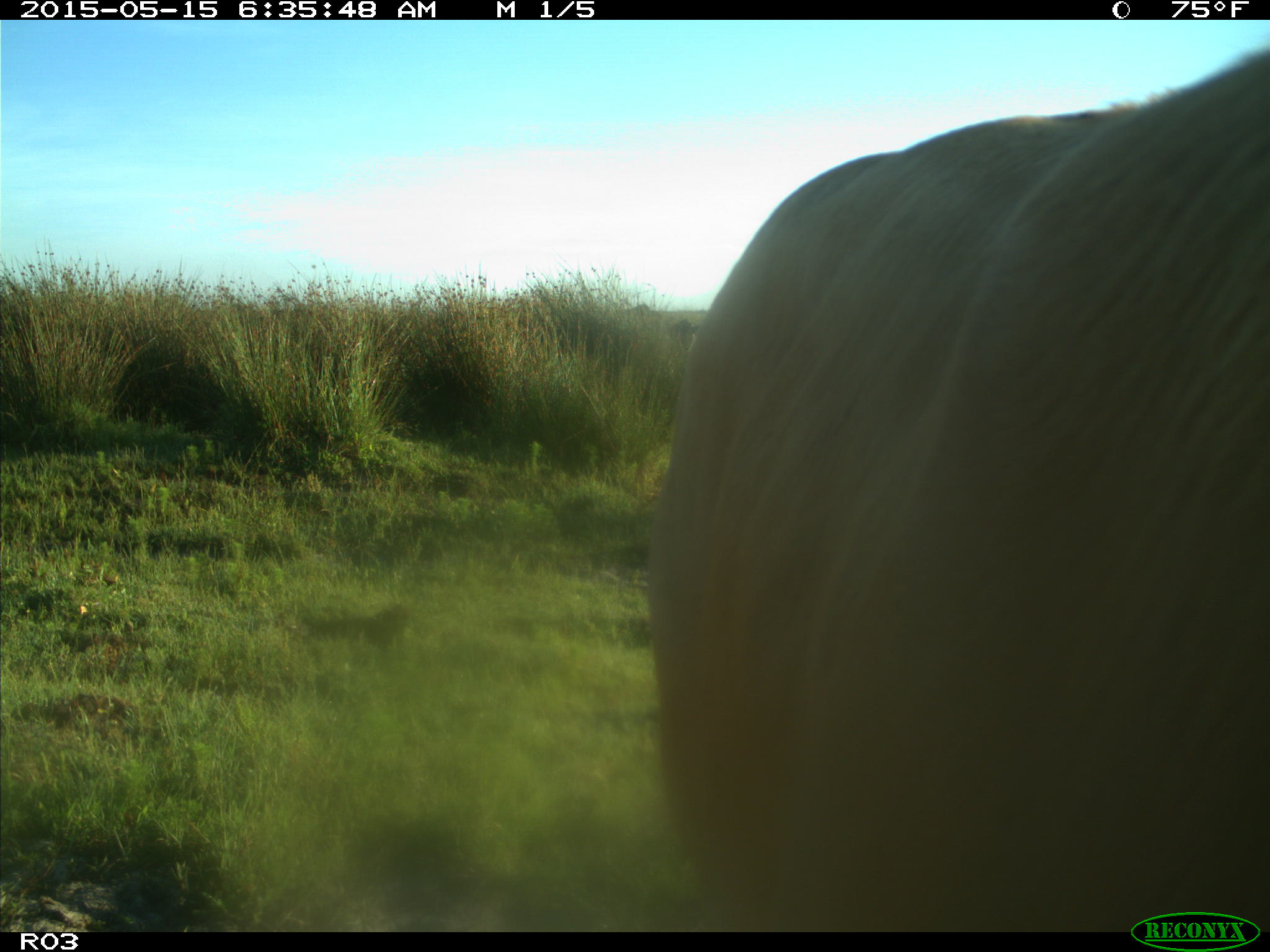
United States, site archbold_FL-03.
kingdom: Animalia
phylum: Chordata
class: Mammalia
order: Artiodactyla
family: Bovidae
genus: Bos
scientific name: Bos taurus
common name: domestic cow